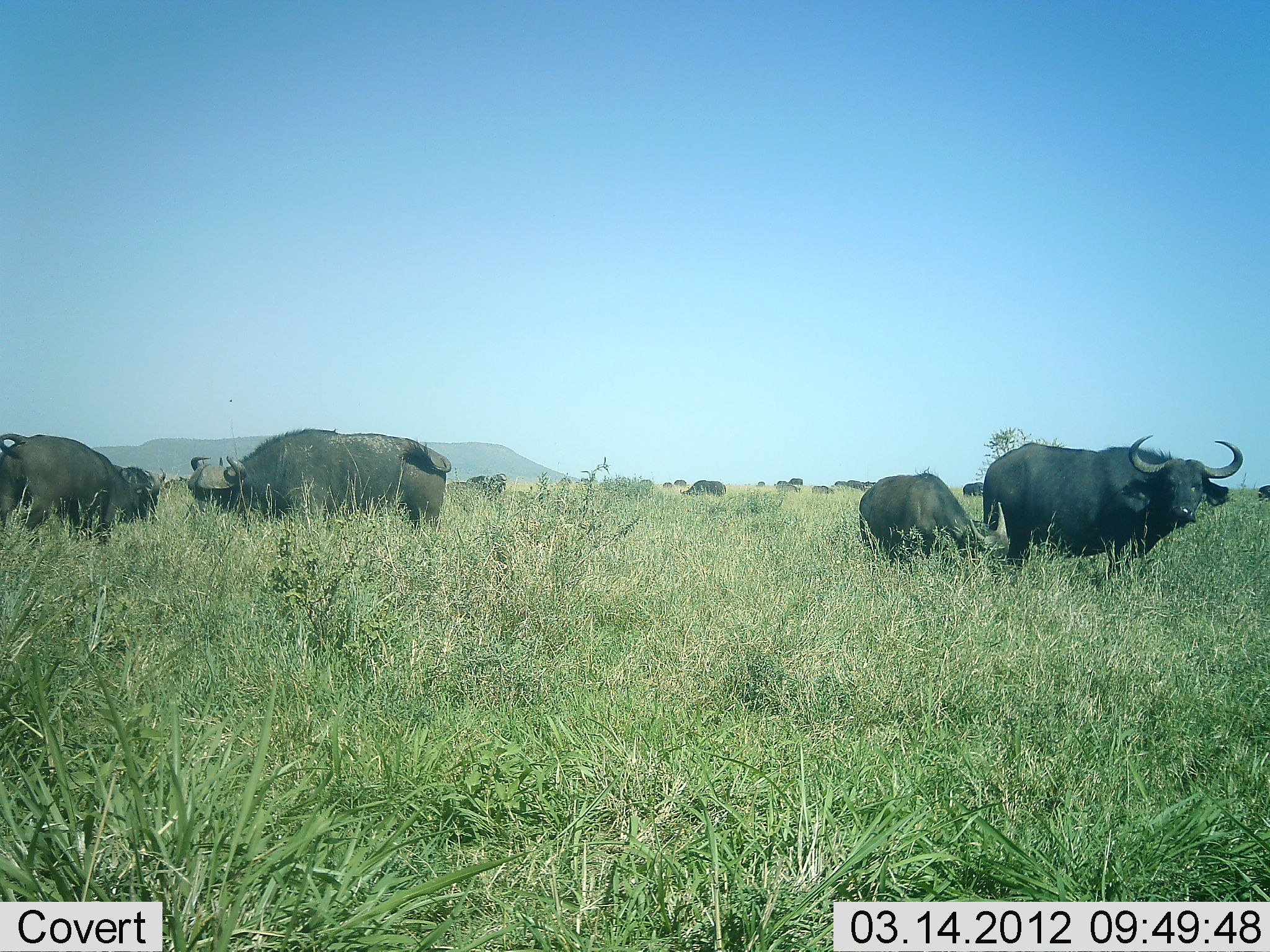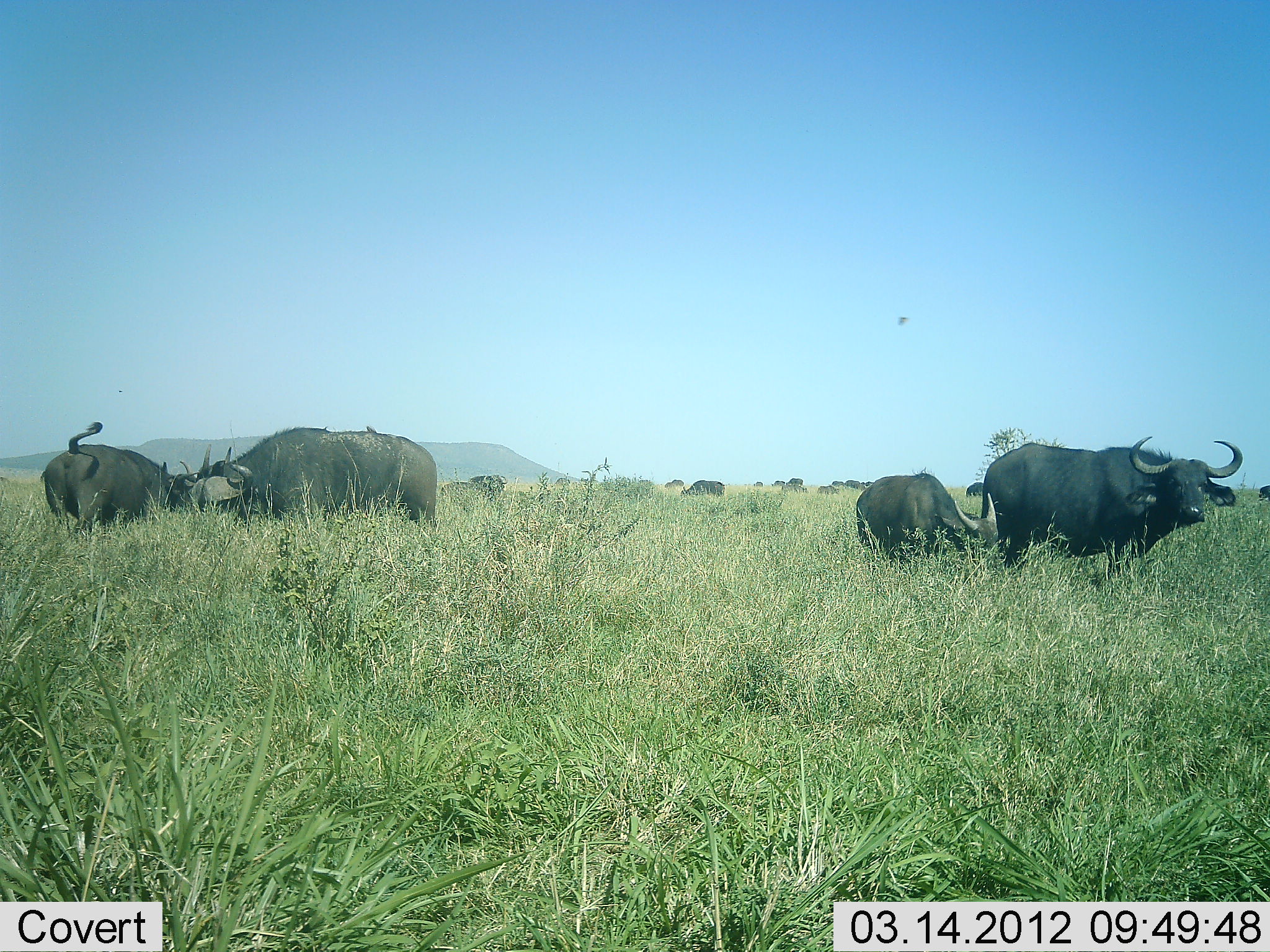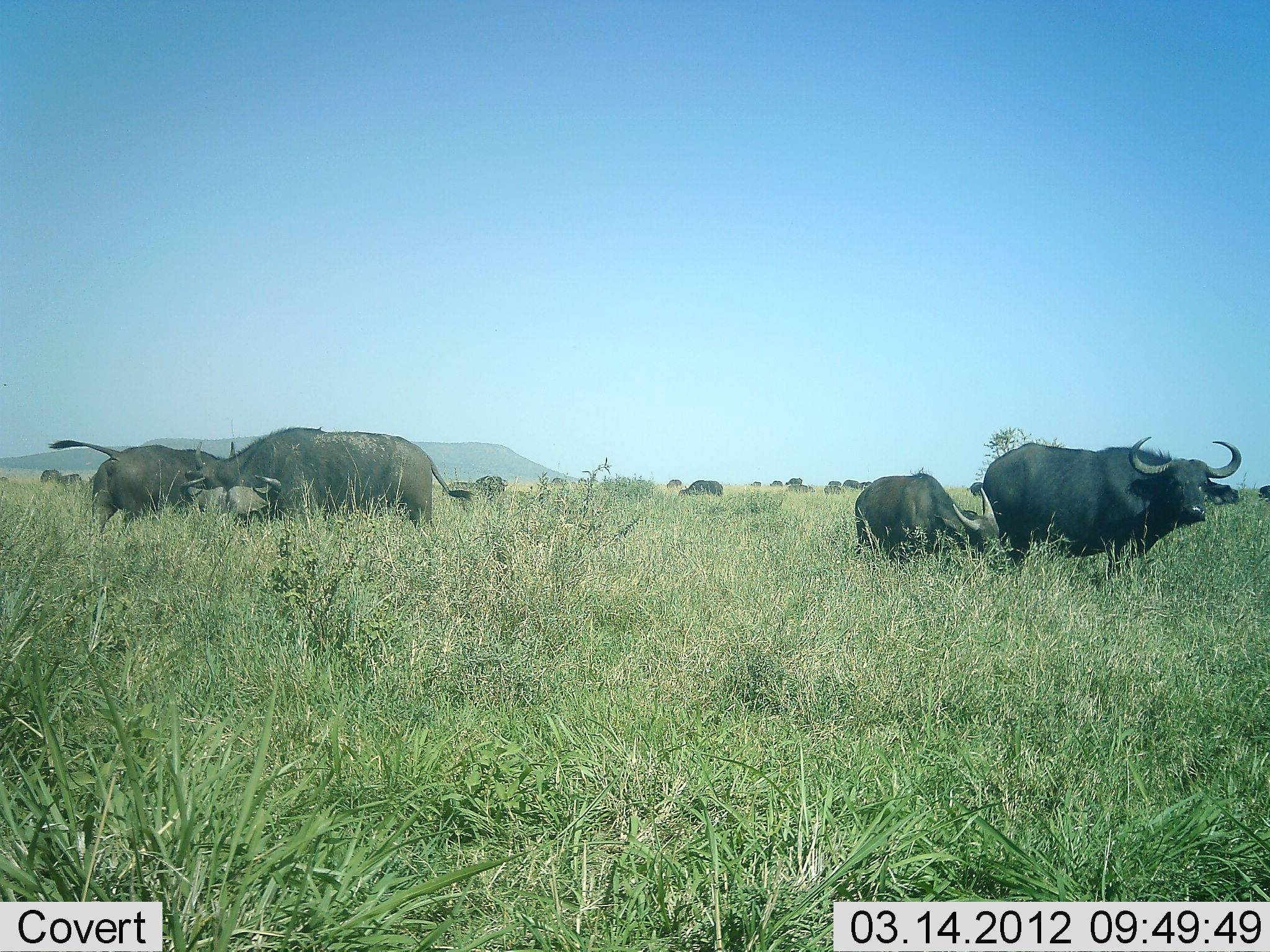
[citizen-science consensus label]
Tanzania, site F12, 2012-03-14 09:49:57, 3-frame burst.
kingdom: Animalia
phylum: Chordata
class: Mammalia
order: Artiodactyla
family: Bovidae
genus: Syncerus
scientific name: Syncerus caffer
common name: cape buffalo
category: buffalo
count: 11-50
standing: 75%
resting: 0%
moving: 19%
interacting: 25%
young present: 31%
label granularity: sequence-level